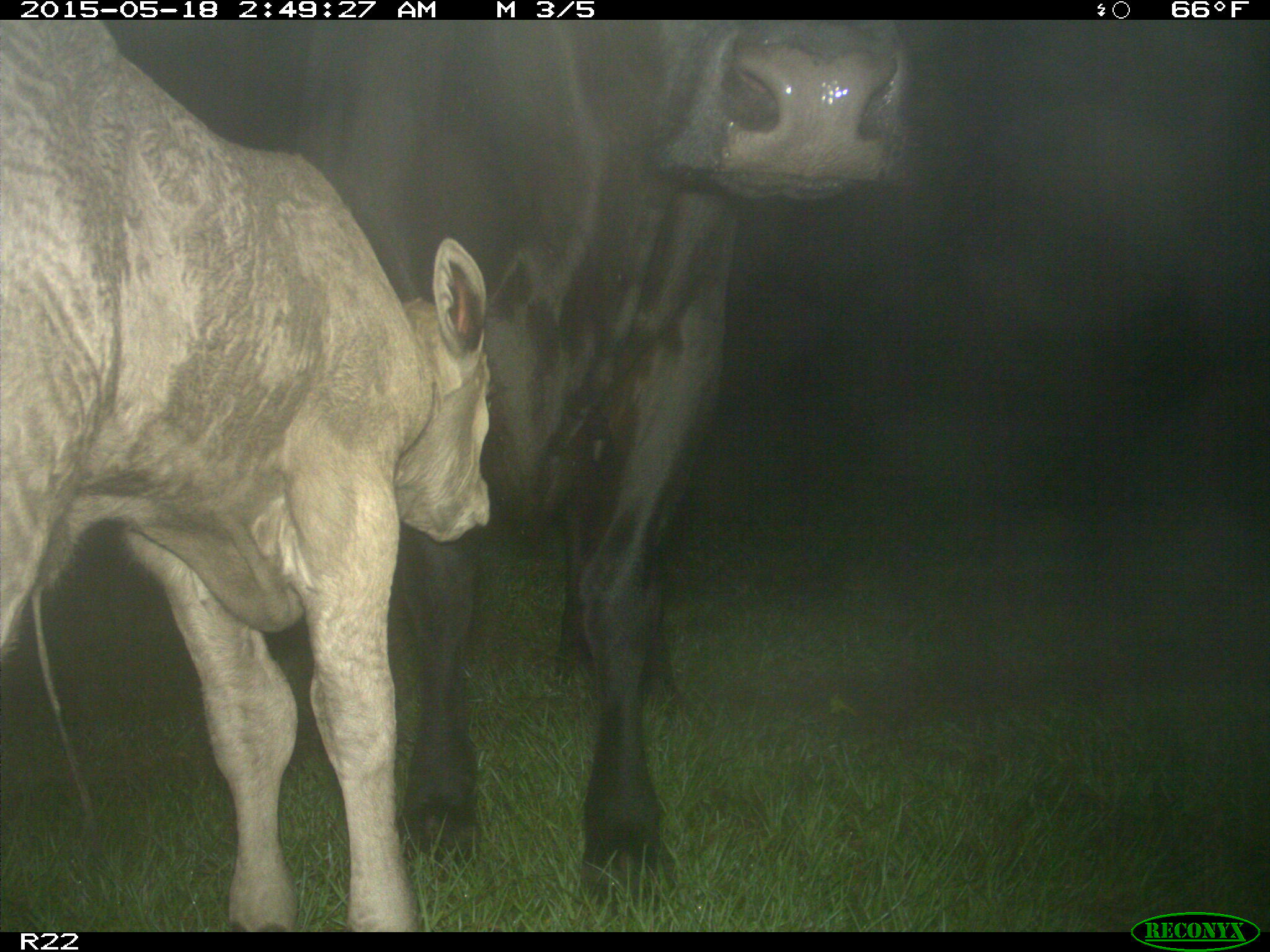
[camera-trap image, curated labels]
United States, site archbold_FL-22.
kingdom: Animalia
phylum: Chordata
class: Mammalia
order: Artiodactyla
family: Bovidae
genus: Bos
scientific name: Bos taurus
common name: domestic cow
Bos taurus (domestic cow).